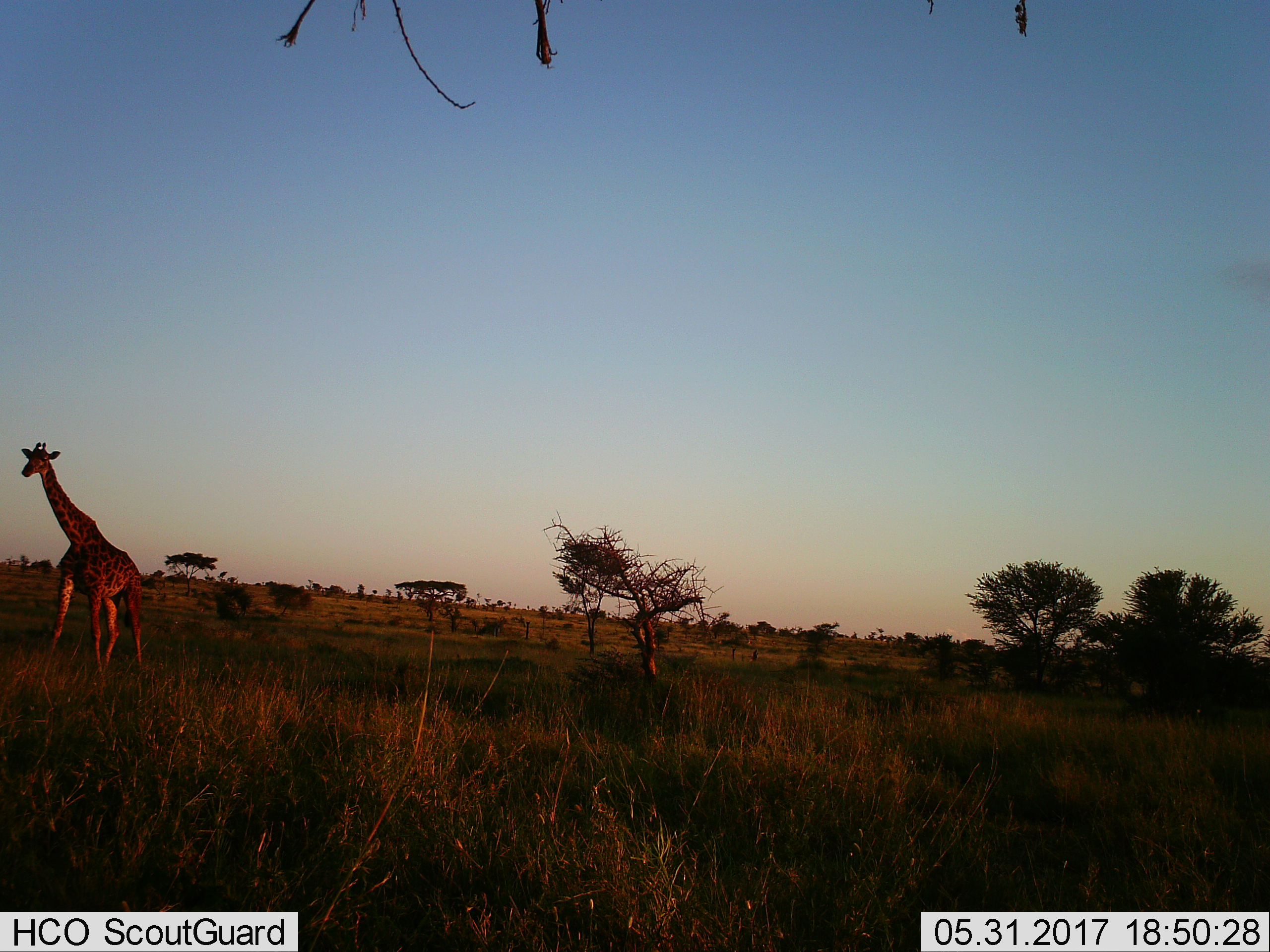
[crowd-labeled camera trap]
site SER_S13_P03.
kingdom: Animalia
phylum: Chordata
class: Mammalia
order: Artiodactyla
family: Giraffidae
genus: Giraffa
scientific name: Giraffa camelopardalis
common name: giraffe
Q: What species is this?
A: Giraffe (Giraffa camelopardalis).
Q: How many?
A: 1.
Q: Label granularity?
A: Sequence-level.